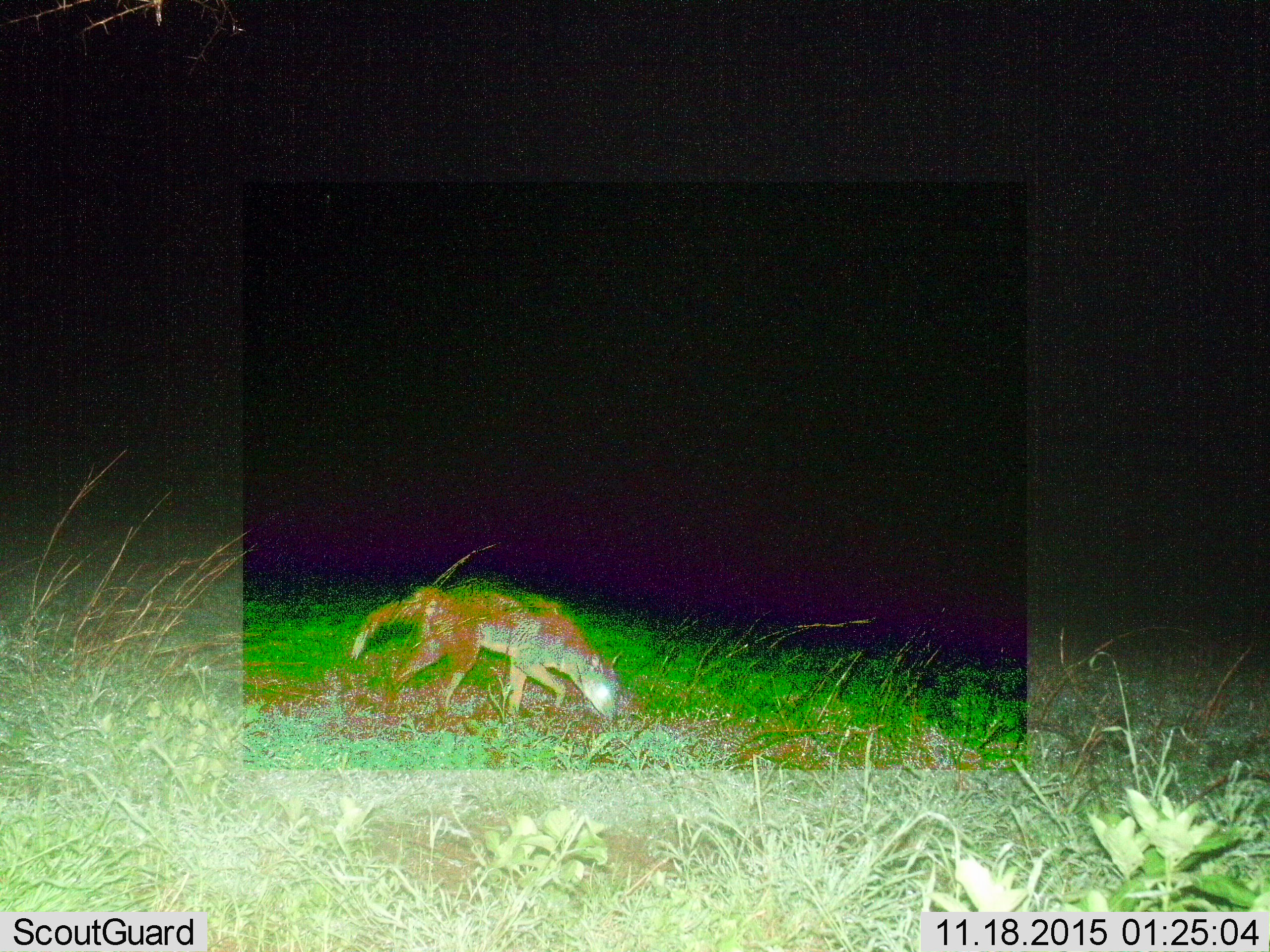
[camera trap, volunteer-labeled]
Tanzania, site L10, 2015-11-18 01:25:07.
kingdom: Animalia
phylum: Chordata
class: Mammalia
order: Carnivora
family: Canidae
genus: Lupulella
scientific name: Lupulella mesomelas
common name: black-backed jackal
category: jackal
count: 1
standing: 0%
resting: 0%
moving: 100%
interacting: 0%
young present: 0%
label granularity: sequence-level